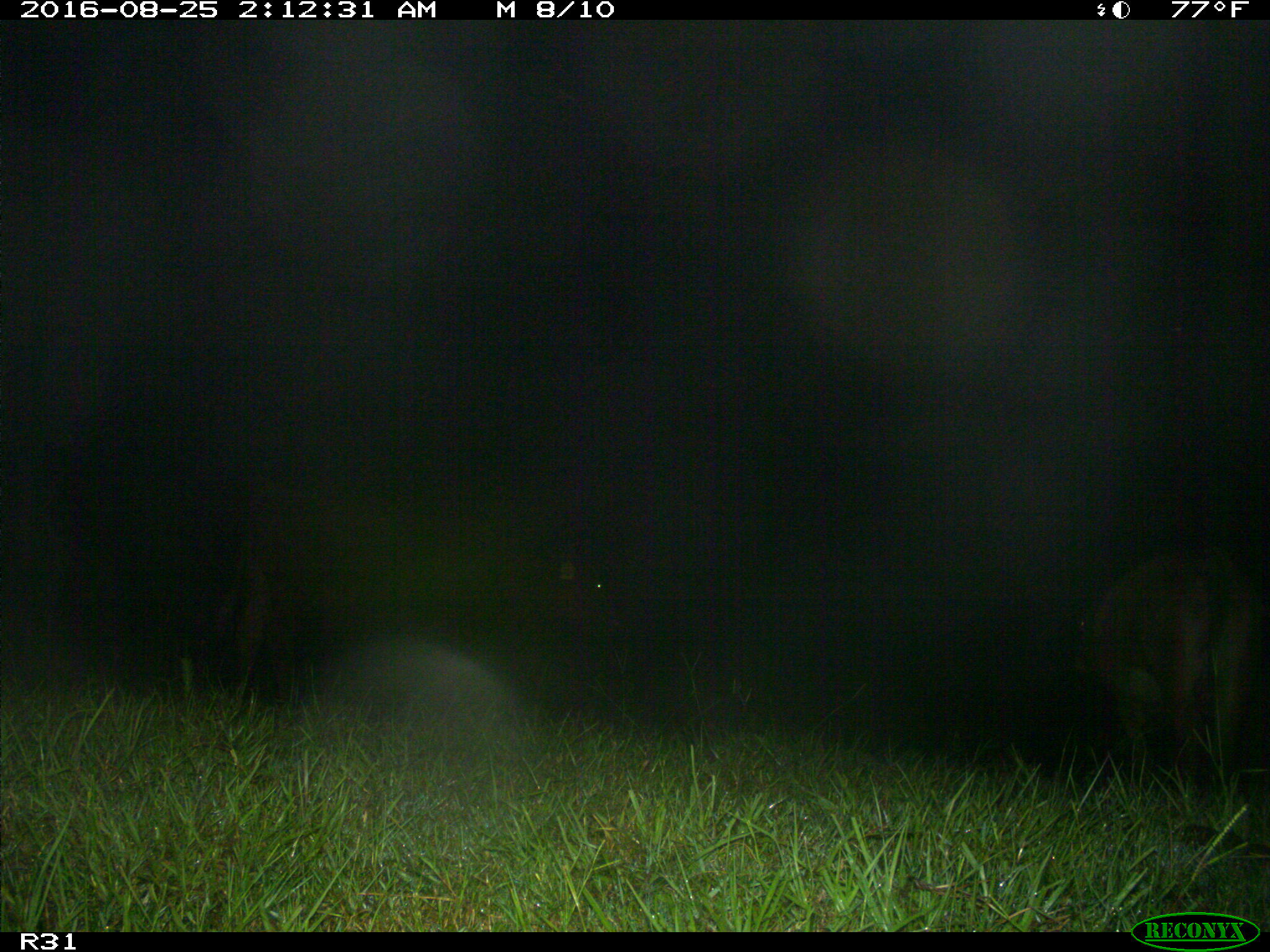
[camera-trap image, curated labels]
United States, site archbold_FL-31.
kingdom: Animalia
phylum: Chordata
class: Mammalia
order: Artiodactyla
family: Bovidae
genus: Bos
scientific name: Bos taurus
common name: domestic cow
Bos taurus (domestic cow).